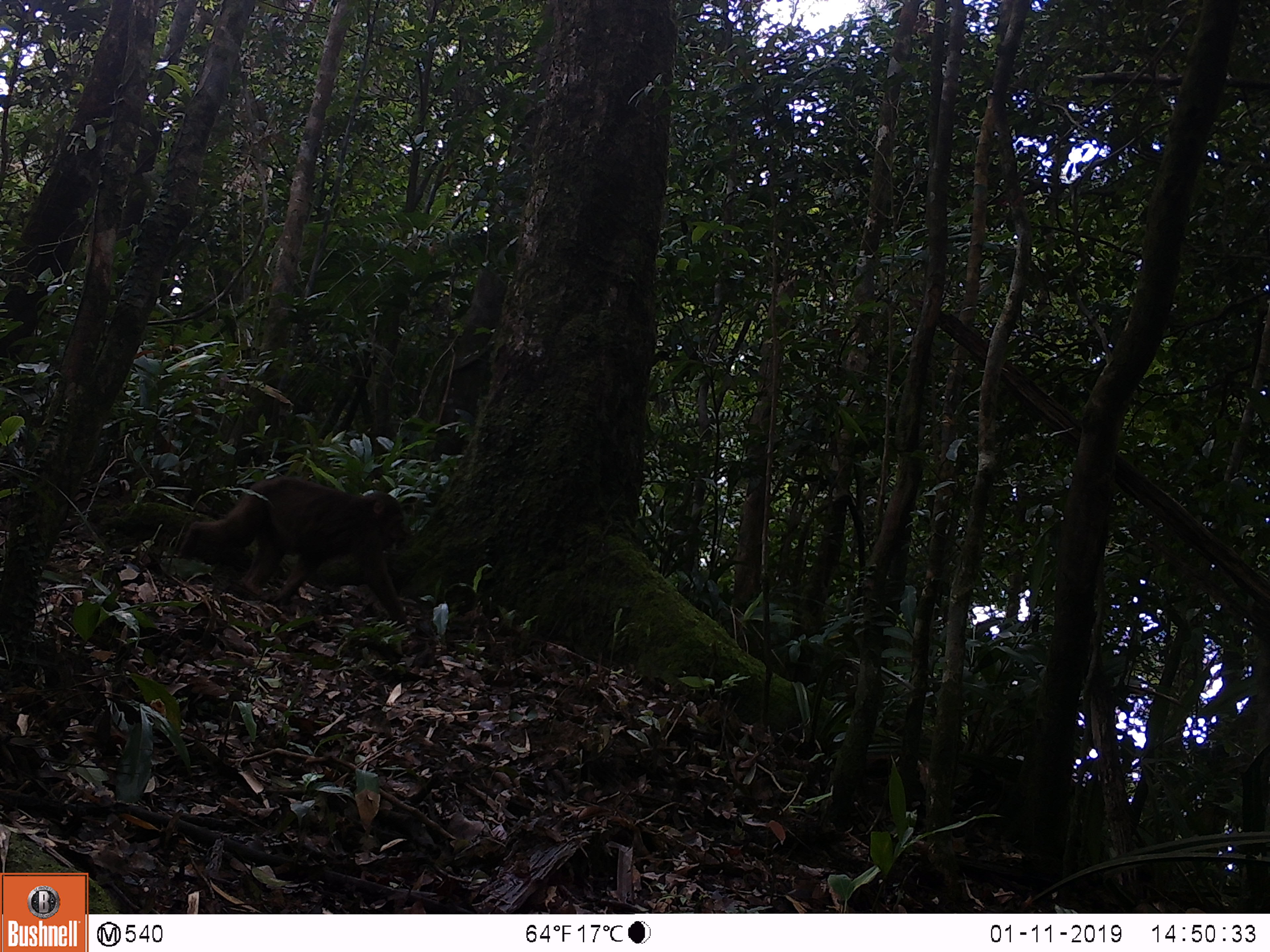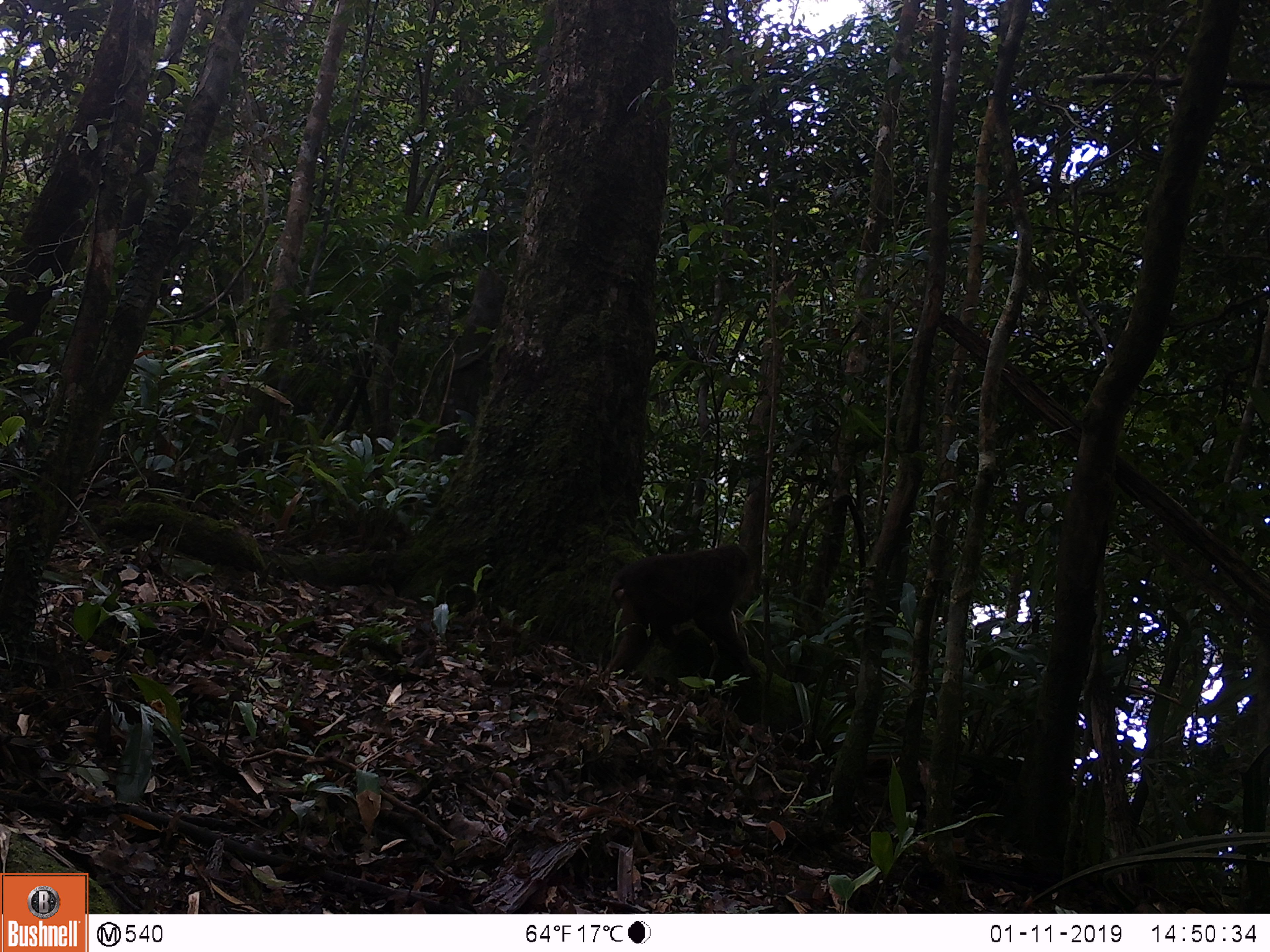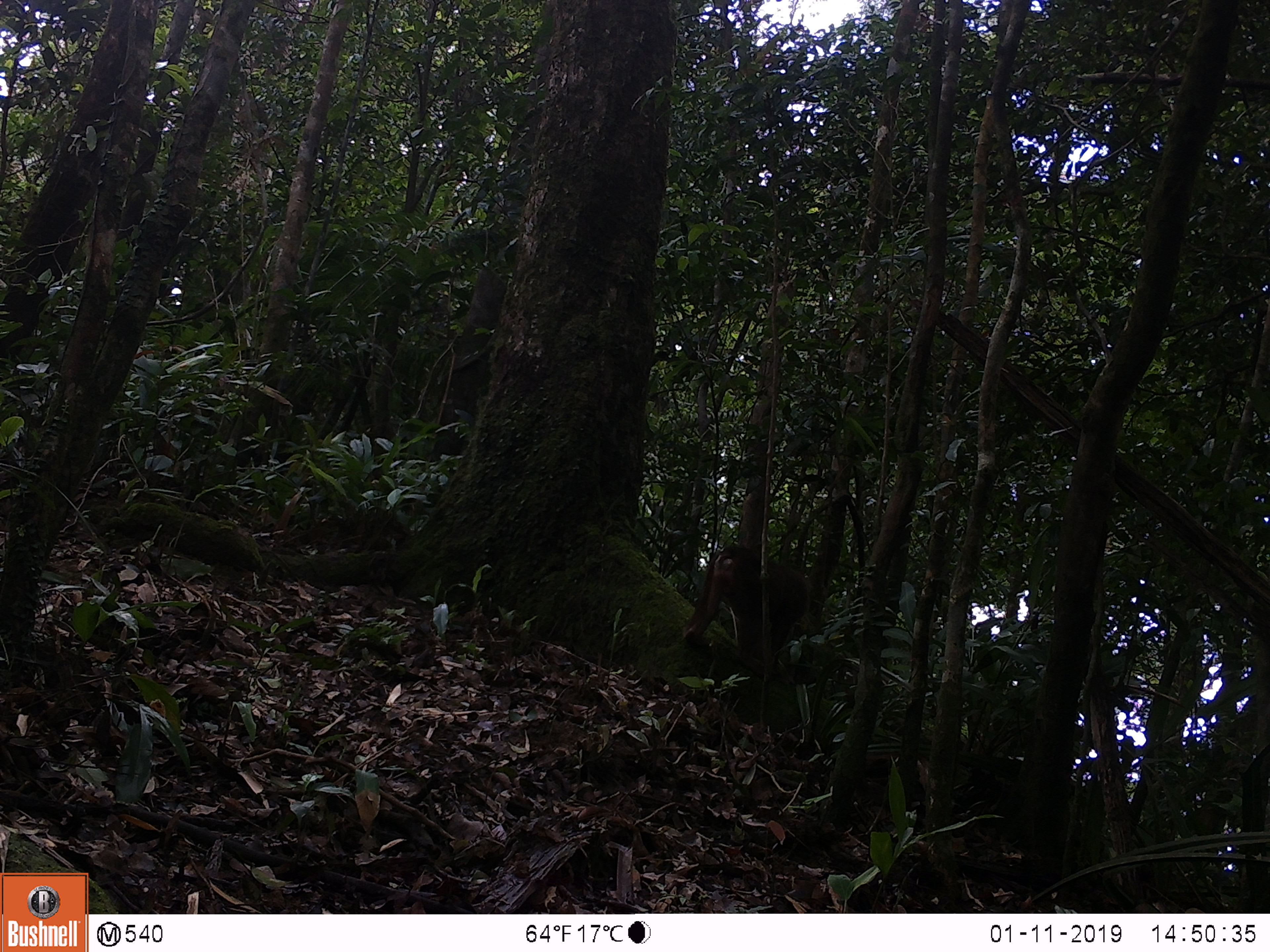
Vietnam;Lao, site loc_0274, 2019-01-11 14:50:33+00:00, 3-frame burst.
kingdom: Animalia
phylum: Chordata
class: Mammalia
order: Primates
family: Cercopithecidae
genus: Macaca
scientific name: Macaca arctoides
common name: stump-tailed macaque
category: stump tailed macaque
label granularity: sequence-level